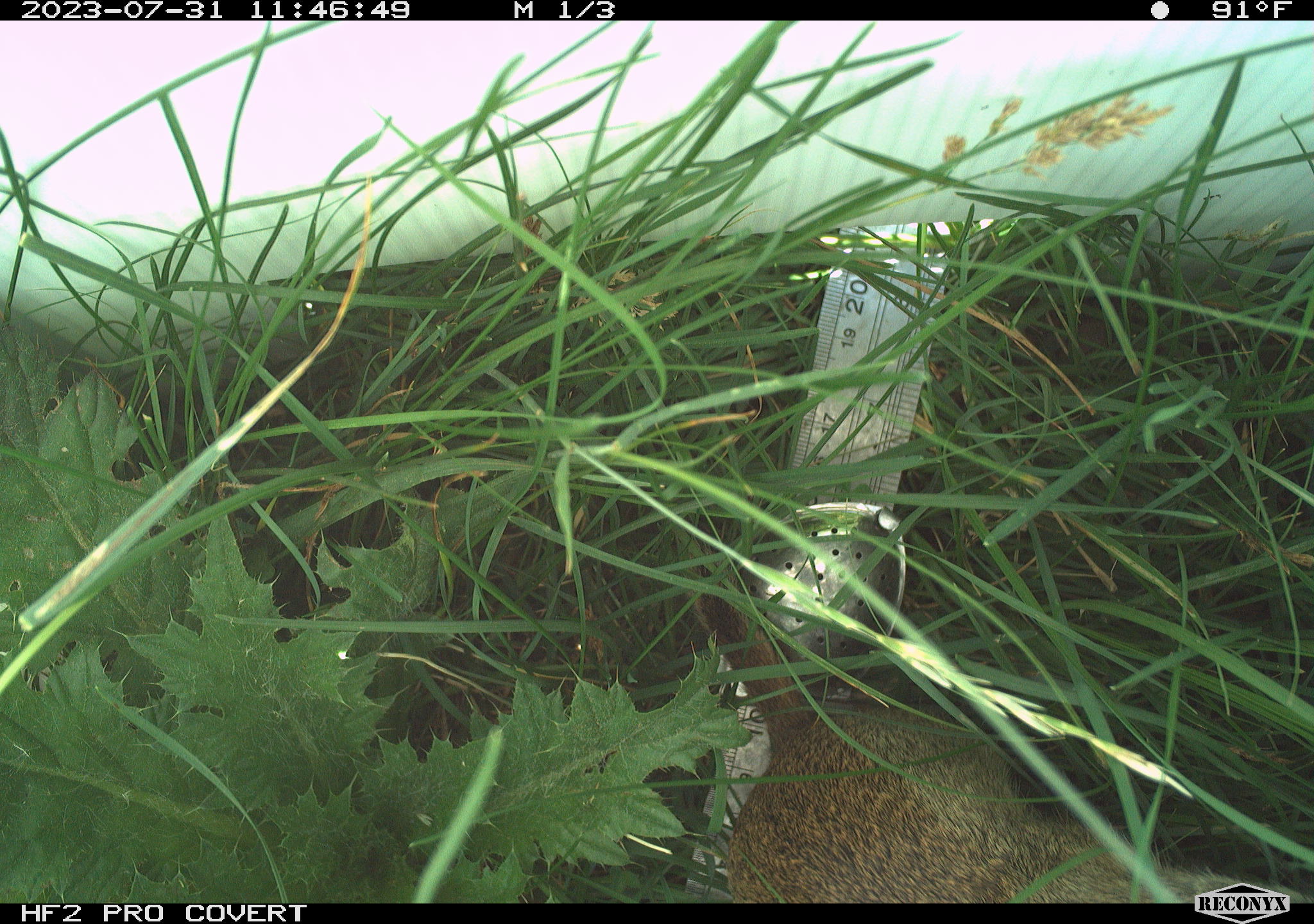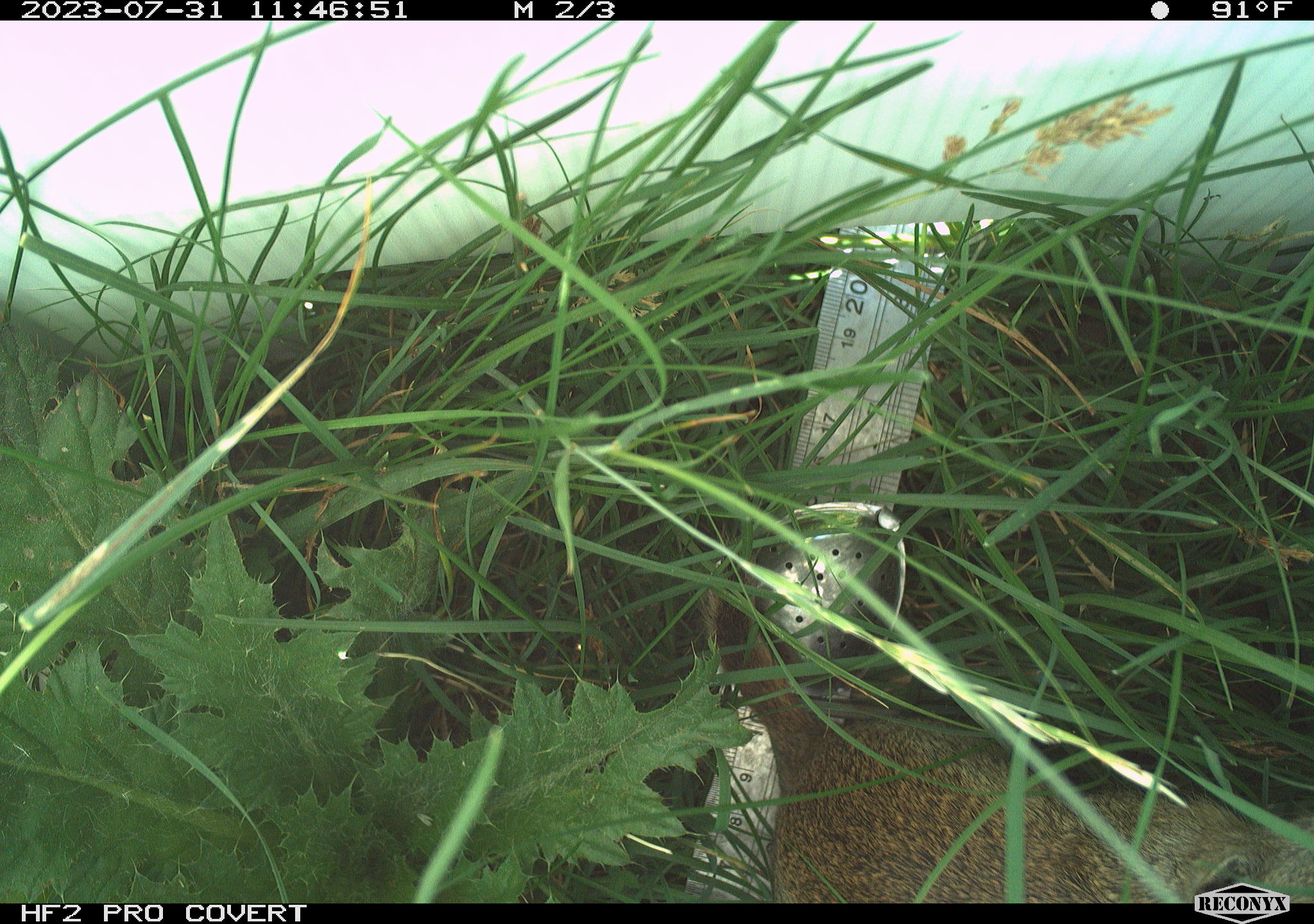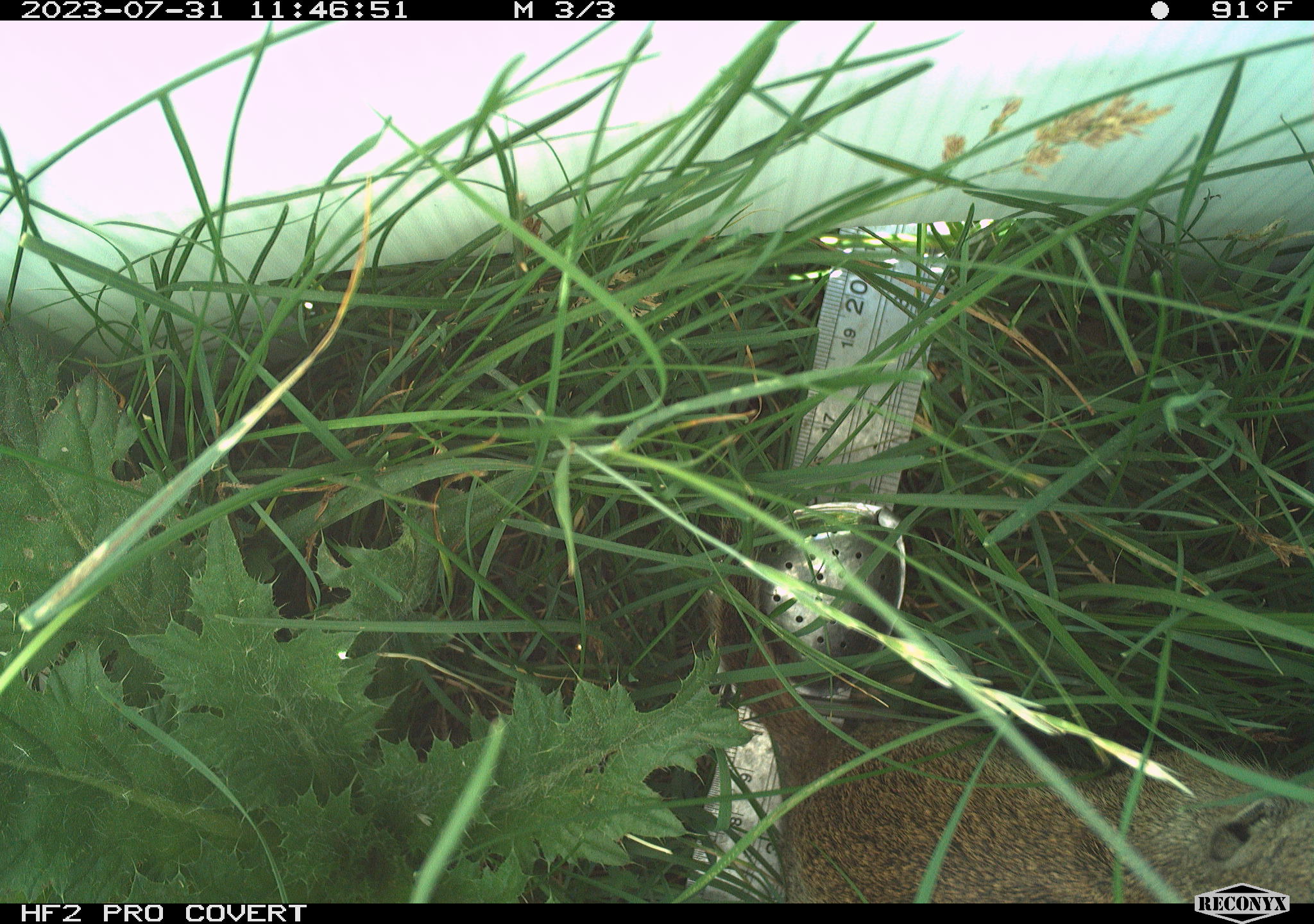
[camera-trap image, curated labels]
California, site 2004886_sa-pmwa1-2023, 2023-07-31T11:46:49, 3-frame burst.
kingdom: Animalia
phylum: Chordata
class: Mammalia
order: Rodentia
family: Sciuridae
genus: Urocitellus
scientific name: Urocitellus beldingi beldingi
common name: belding's ground squirrel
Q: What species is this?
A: Belding's ground squirrel (Urocitellus beldingi beldingi).